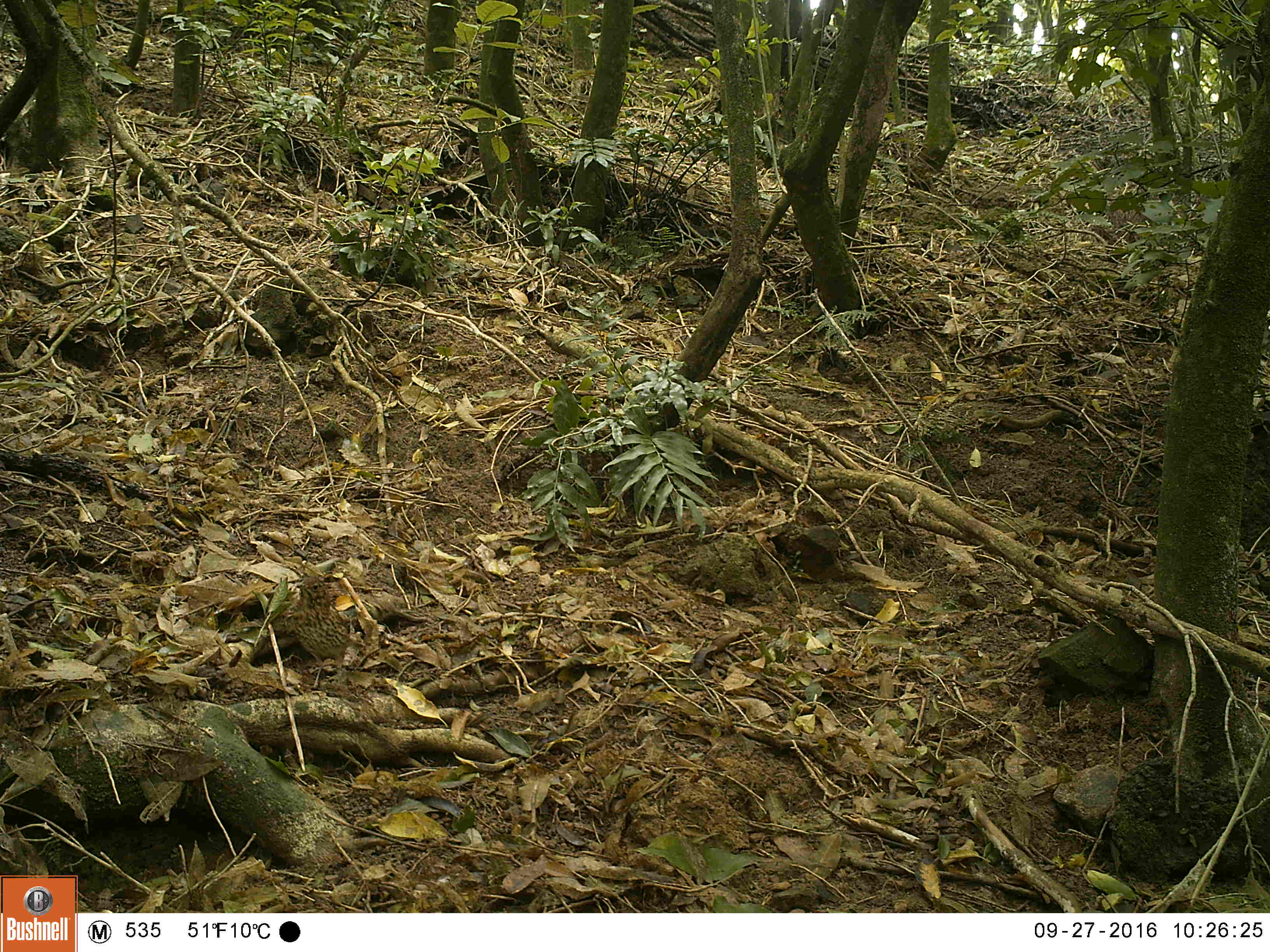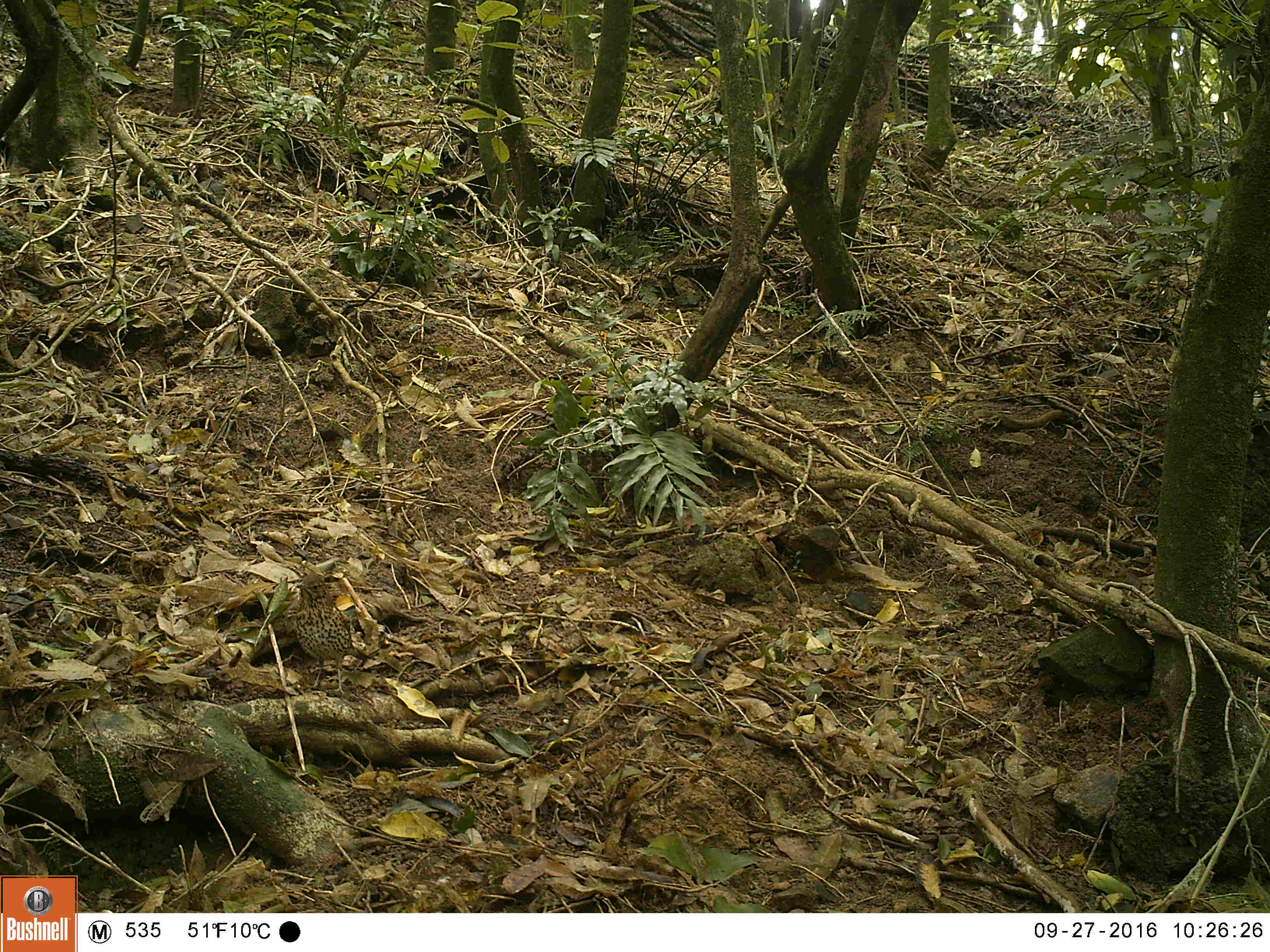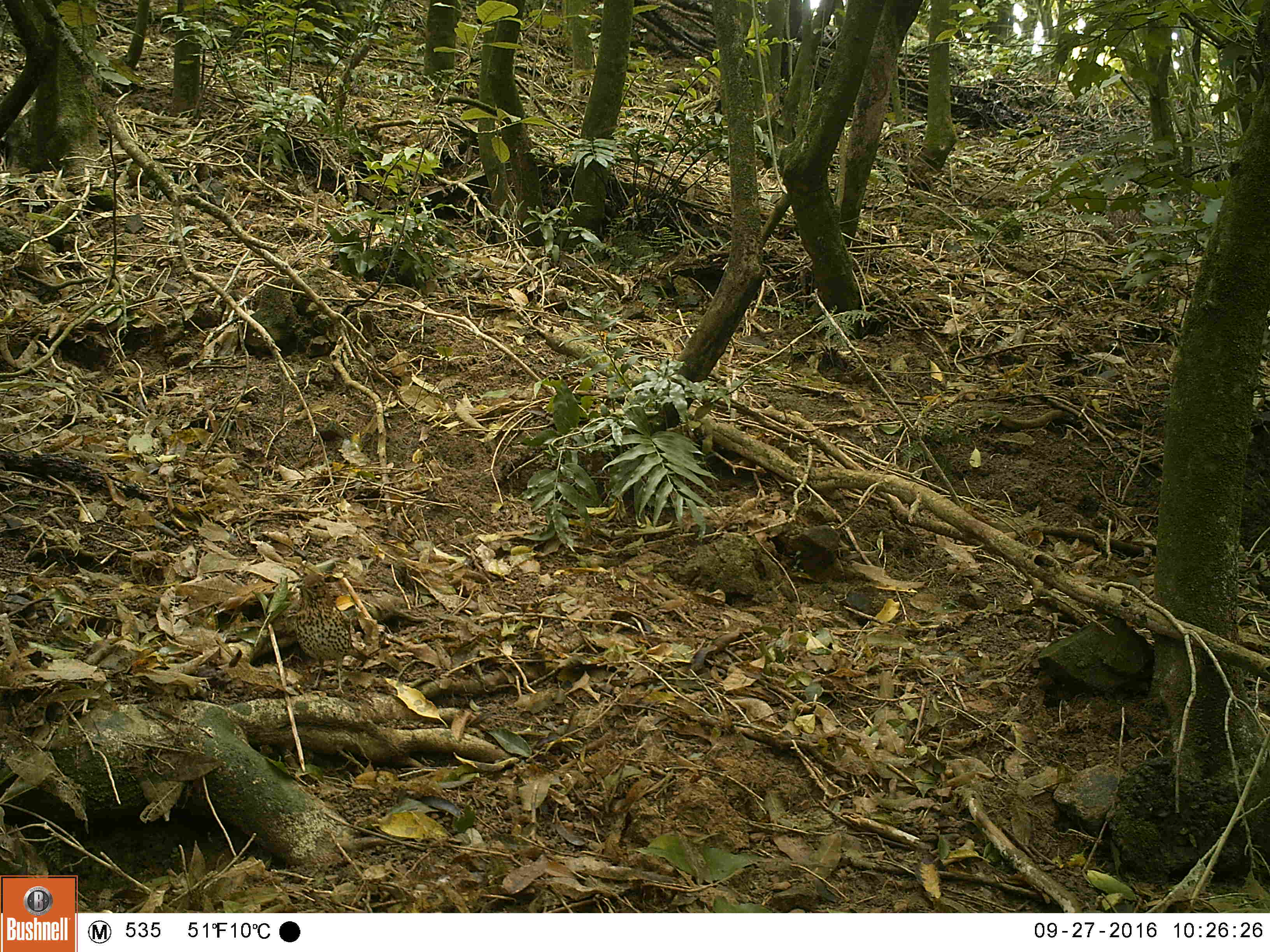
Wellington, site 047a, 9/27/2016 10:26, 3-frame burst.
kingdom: Animalia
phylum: Chordata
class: Aves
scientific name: Aves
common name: bird